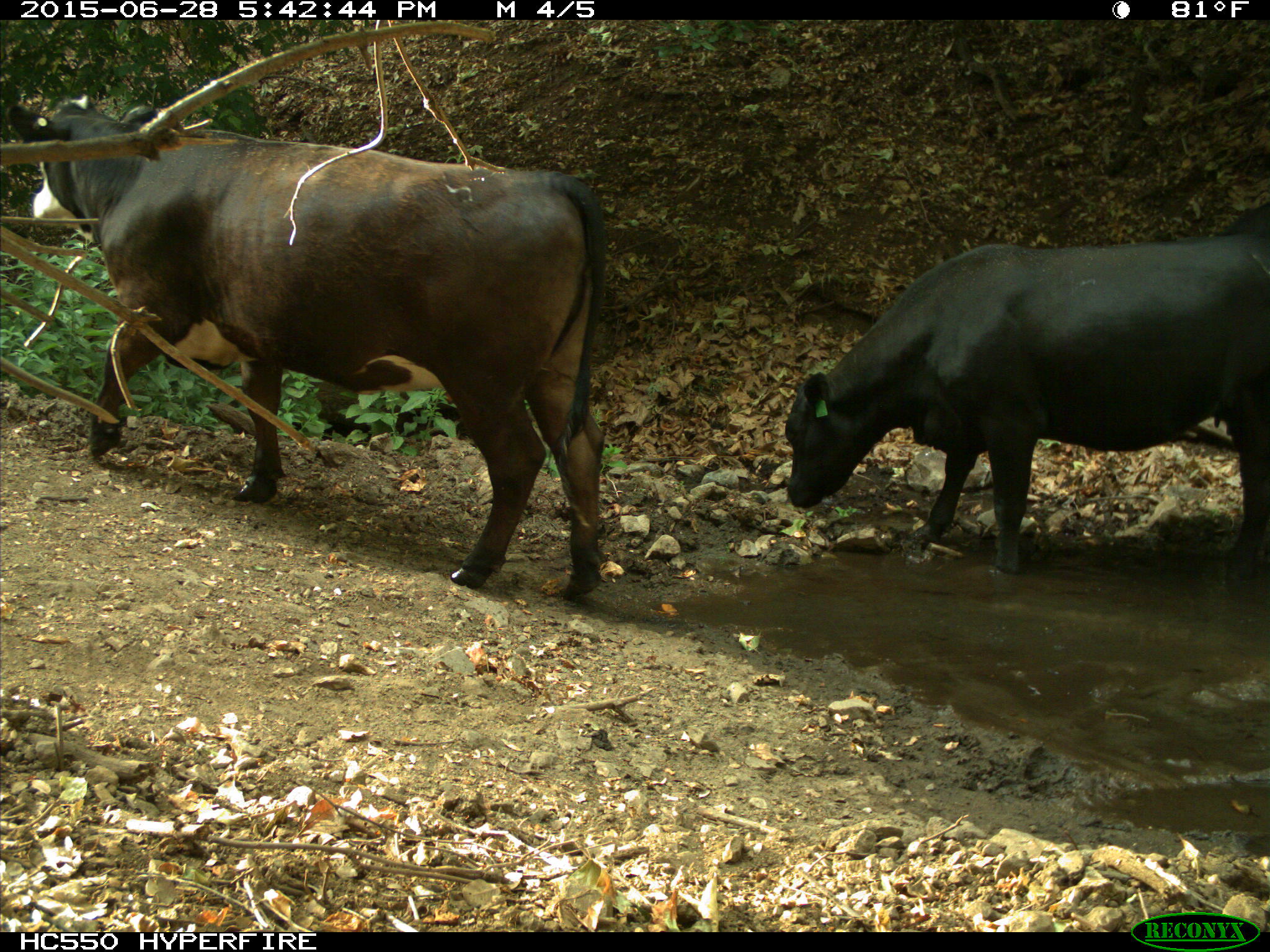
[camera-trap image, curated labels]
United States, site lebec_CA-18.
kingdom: Animalia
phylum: Chordata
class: Mammalia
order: Artiodactyla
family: Bovidae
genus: Bos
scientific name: Bos taurus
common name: domestic cow